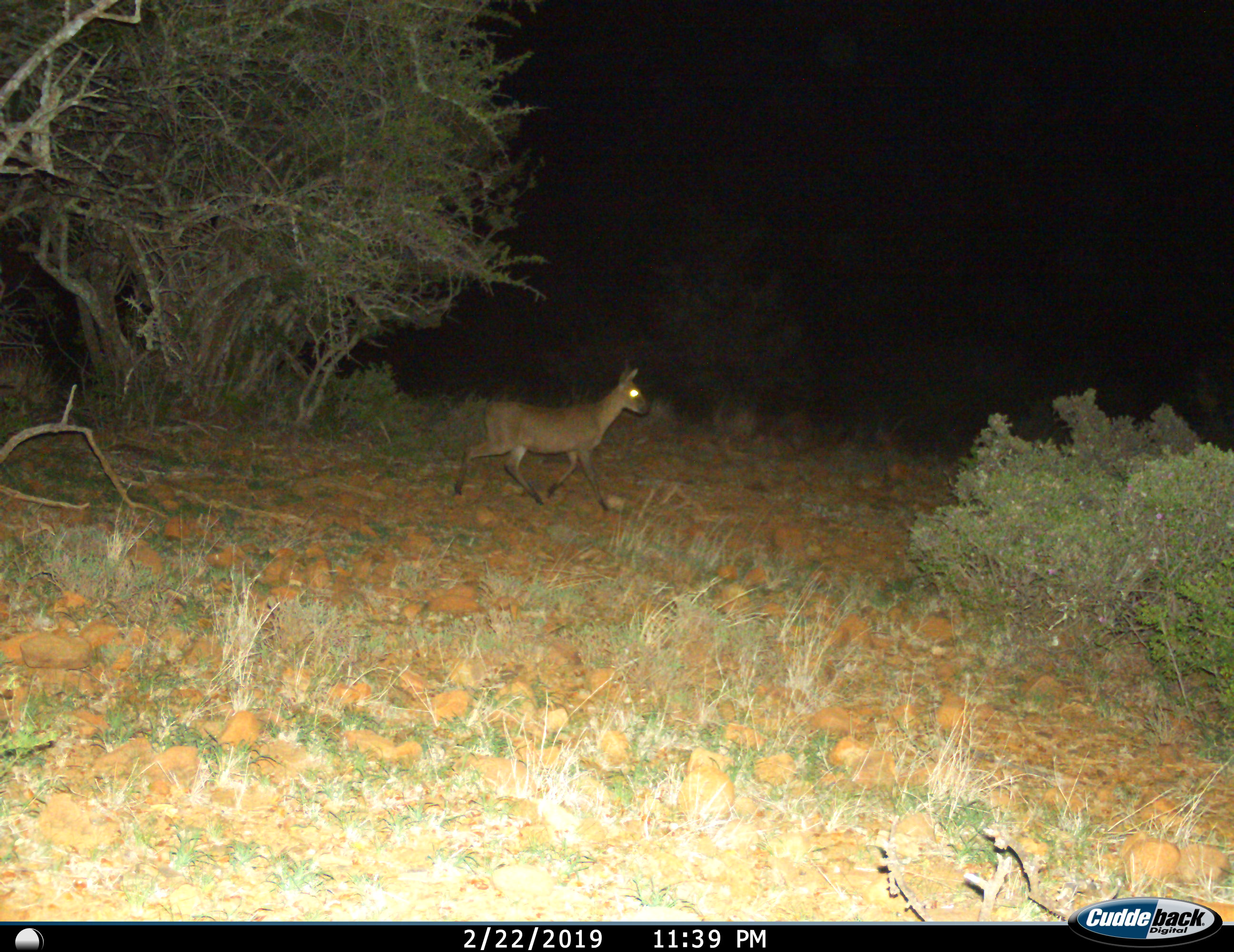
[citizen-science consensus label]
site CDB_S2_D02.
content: unidentified animal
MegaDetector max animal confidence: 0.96